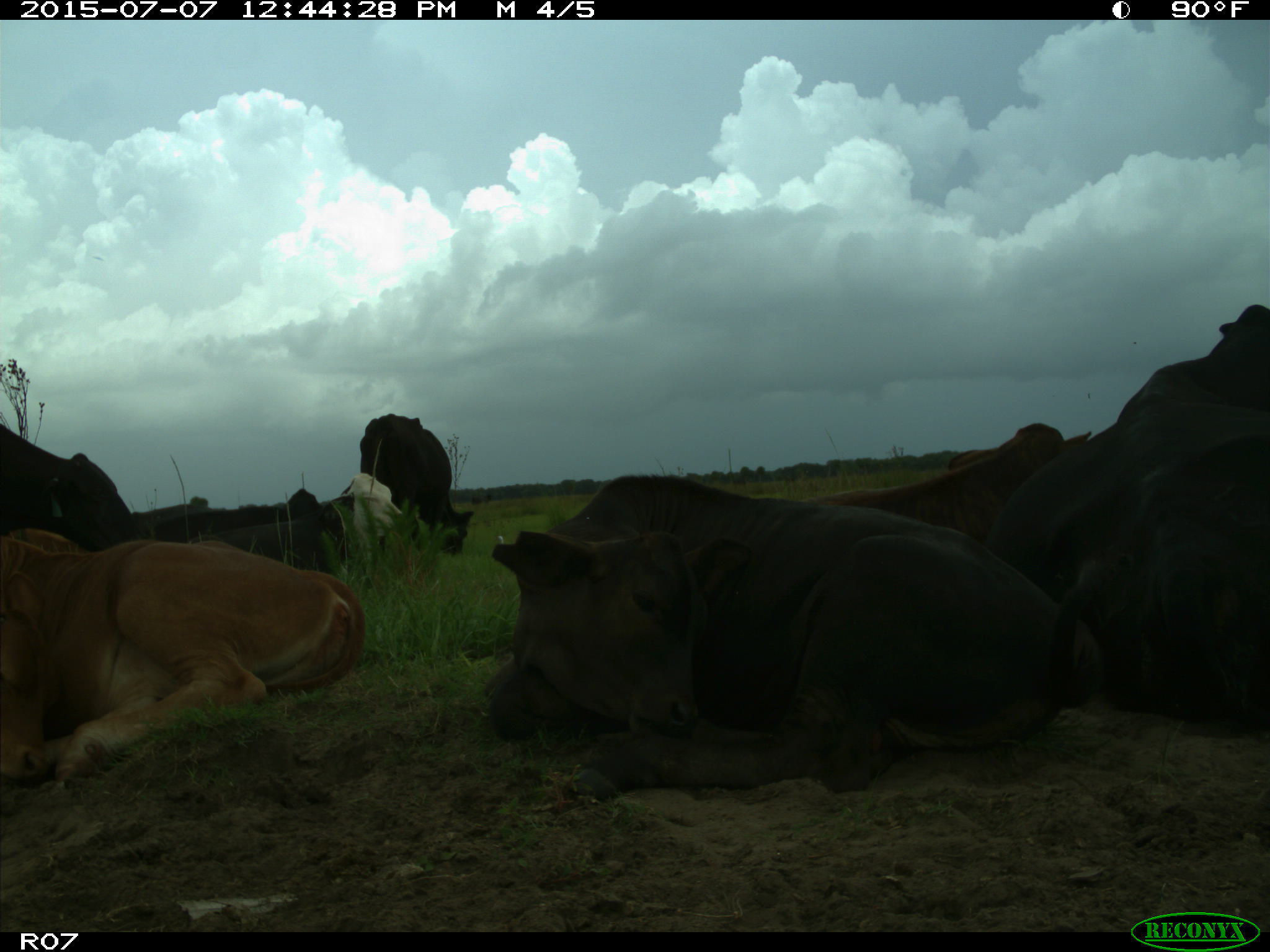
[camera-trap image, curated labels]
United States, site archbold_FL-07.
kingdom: Animalia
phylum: Chordata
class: Mammalia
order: Artiodactyla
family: Bovidae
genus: Bos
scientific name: Bos taurus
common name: domestic cow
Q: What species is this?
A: Bos taurus (domestic cow).